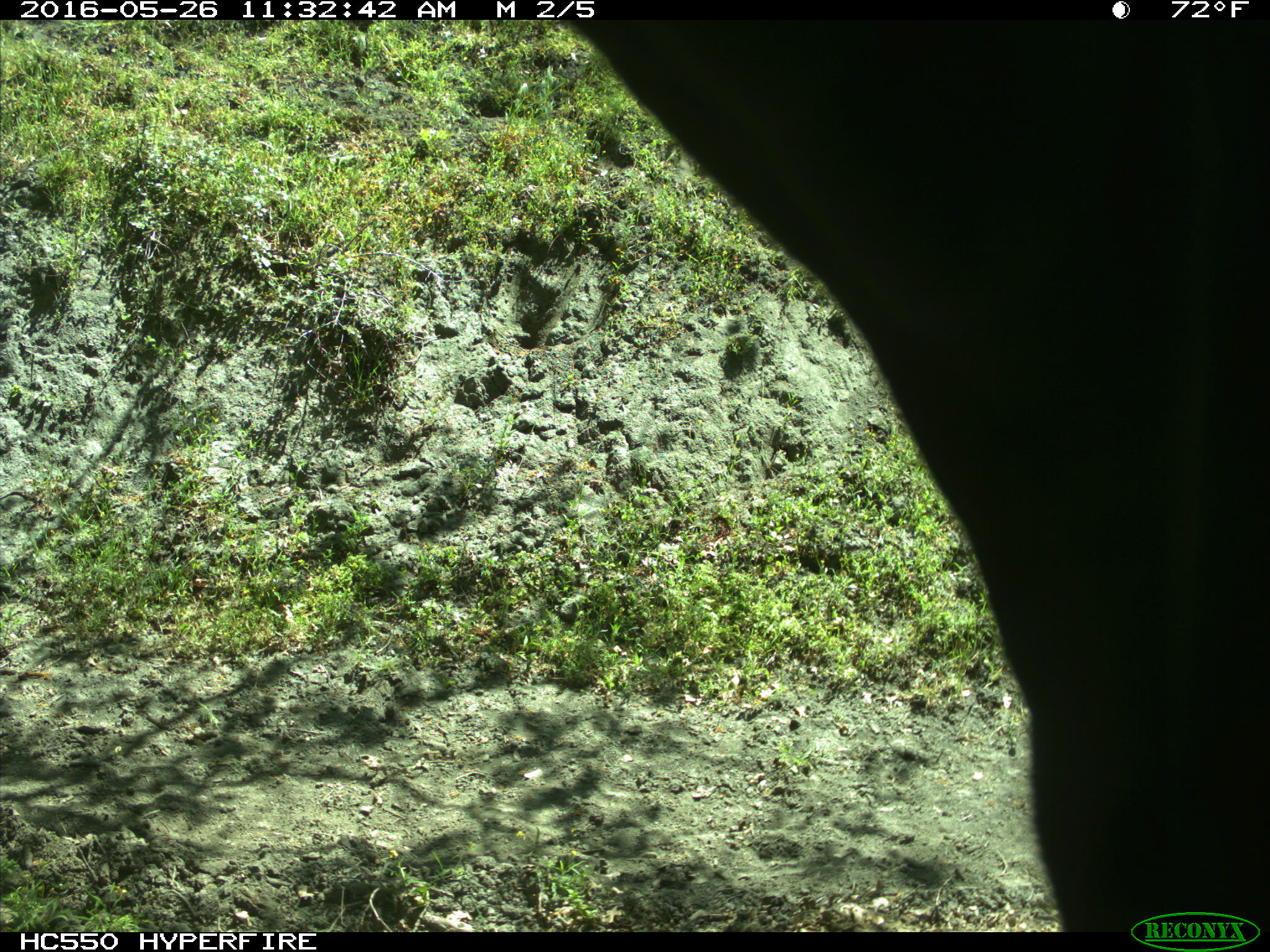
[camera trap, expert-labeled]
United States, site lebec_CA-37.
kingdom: Animalia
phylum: Chordata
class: Mammalia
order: Artiodactyla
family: Bovidae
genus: Bos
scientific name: Bos taurus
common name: domestic cow